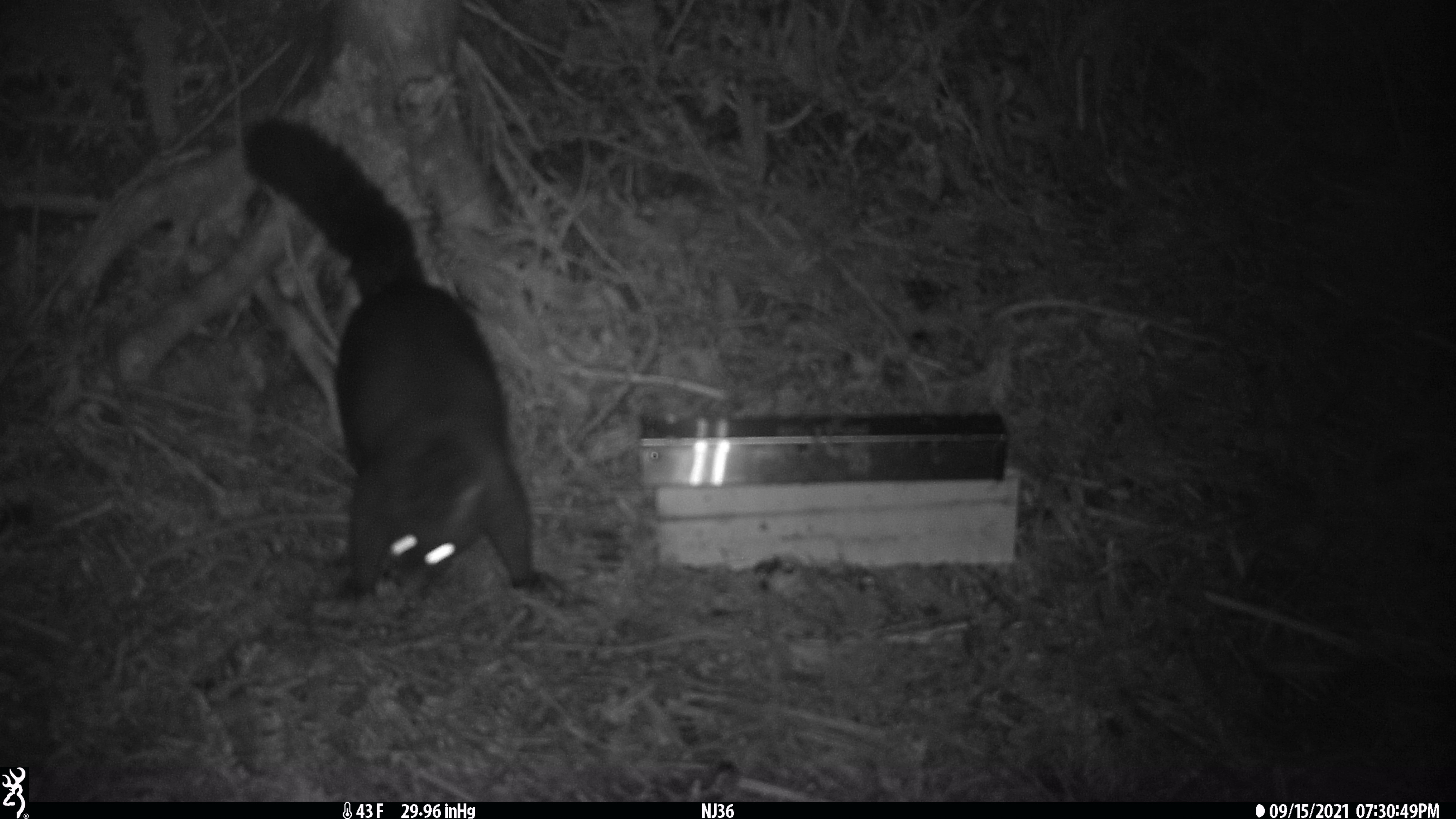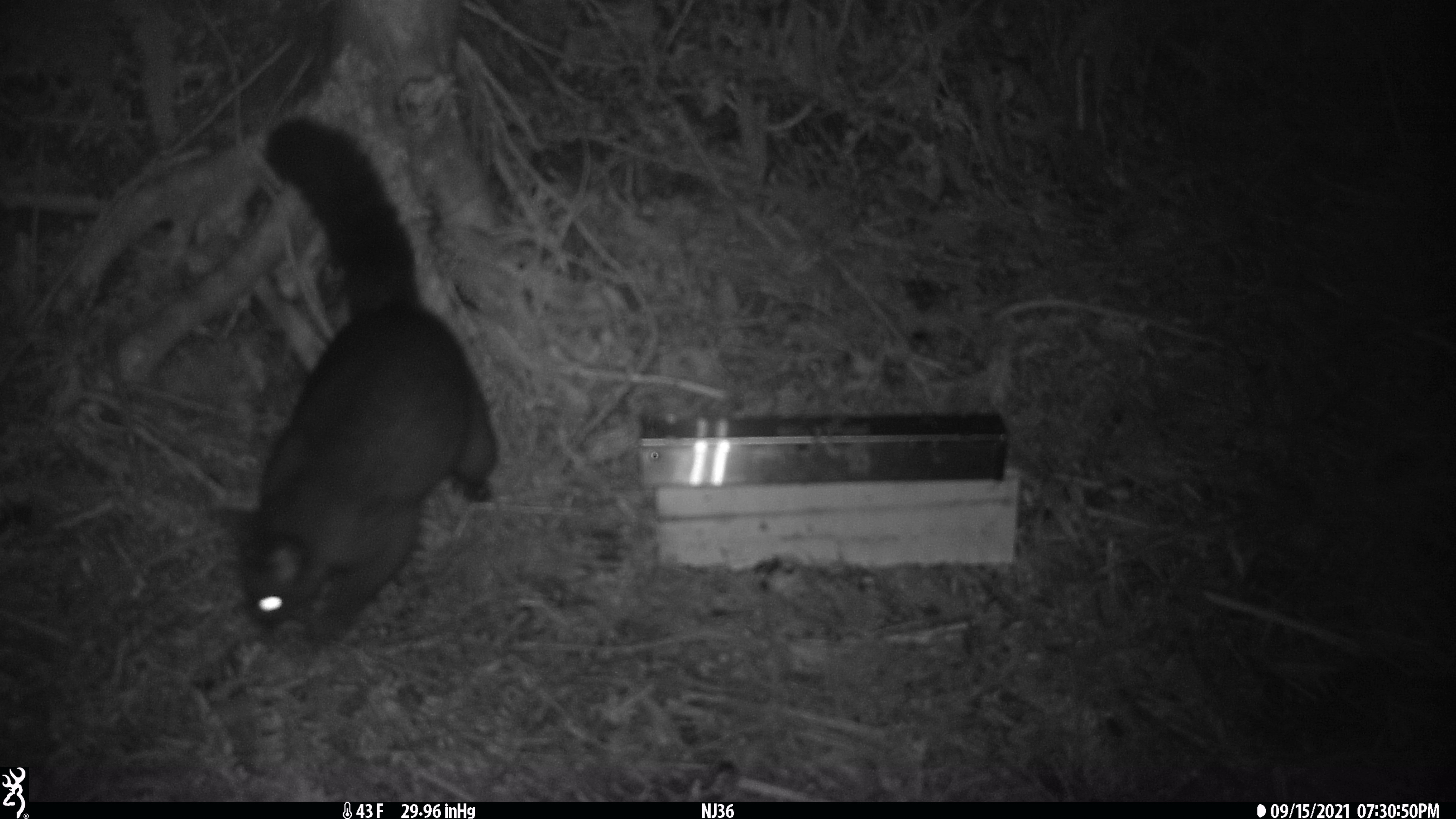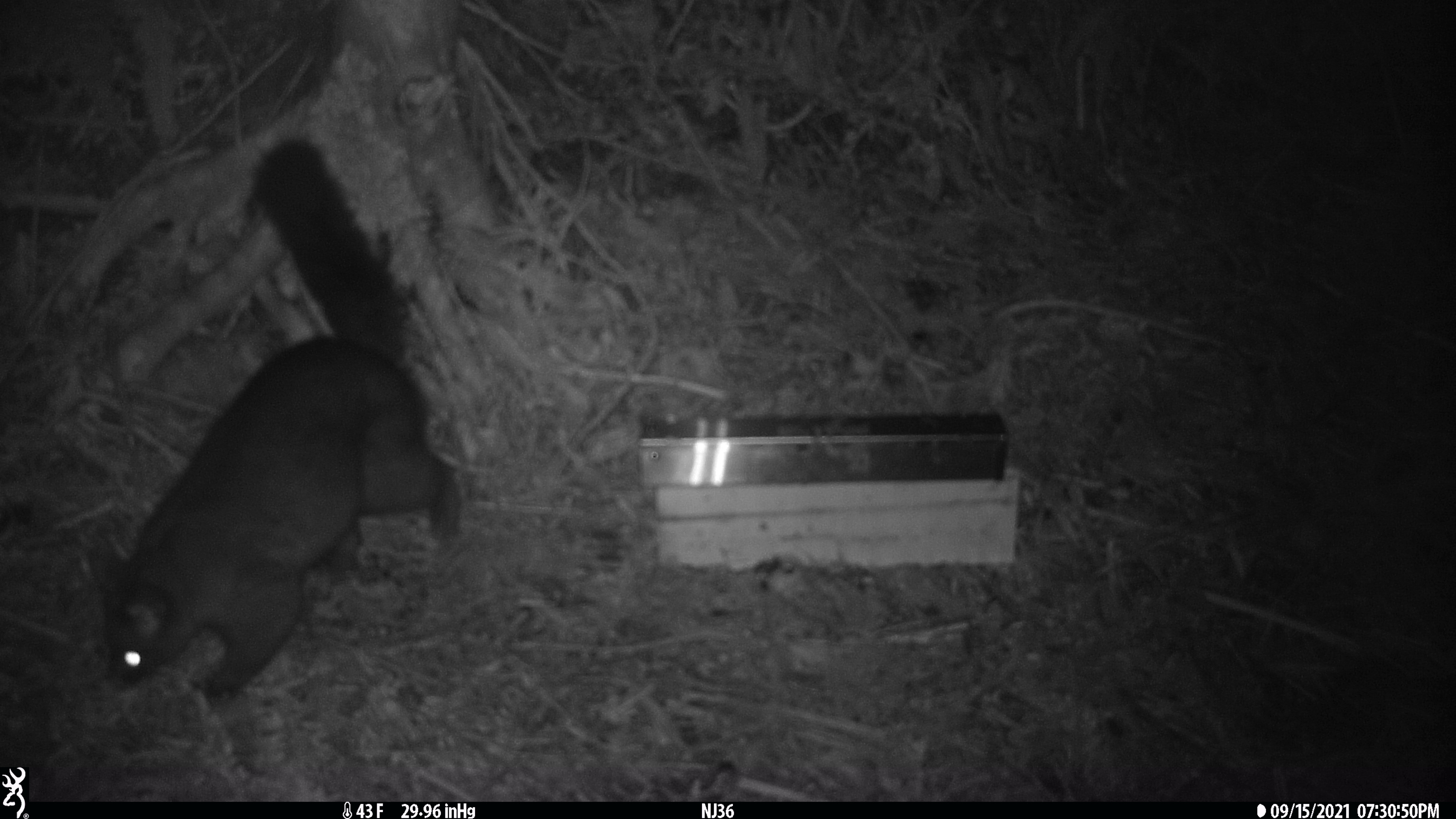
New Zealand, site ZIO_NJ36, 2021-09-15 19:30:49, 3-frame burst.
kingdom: Animalia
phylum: Chordata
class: Mammalia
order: Diprotodontia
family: Phalangeridae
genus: Trichosurus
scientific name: Trichosurus vulpecula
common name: common brushtail possum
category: possum